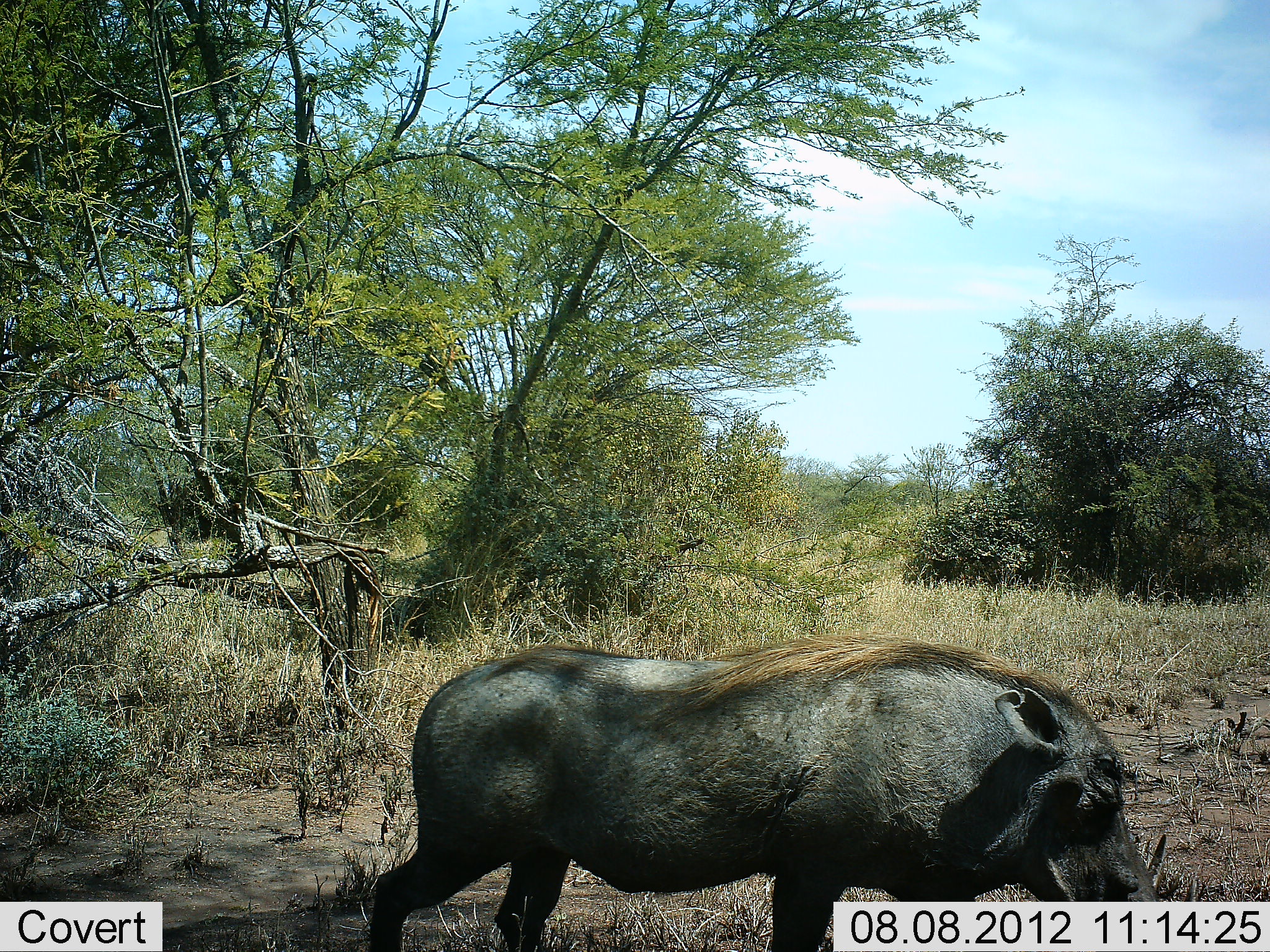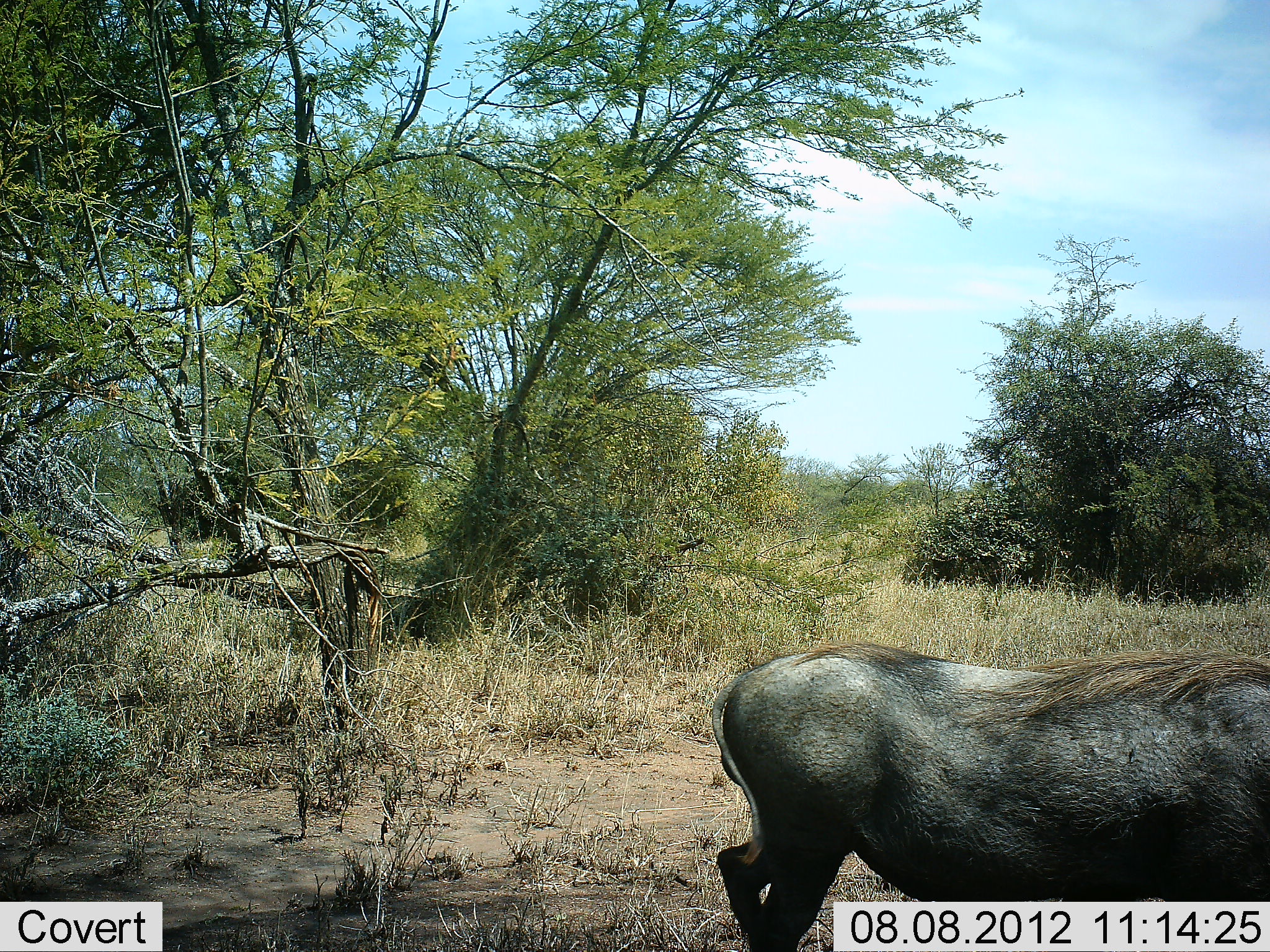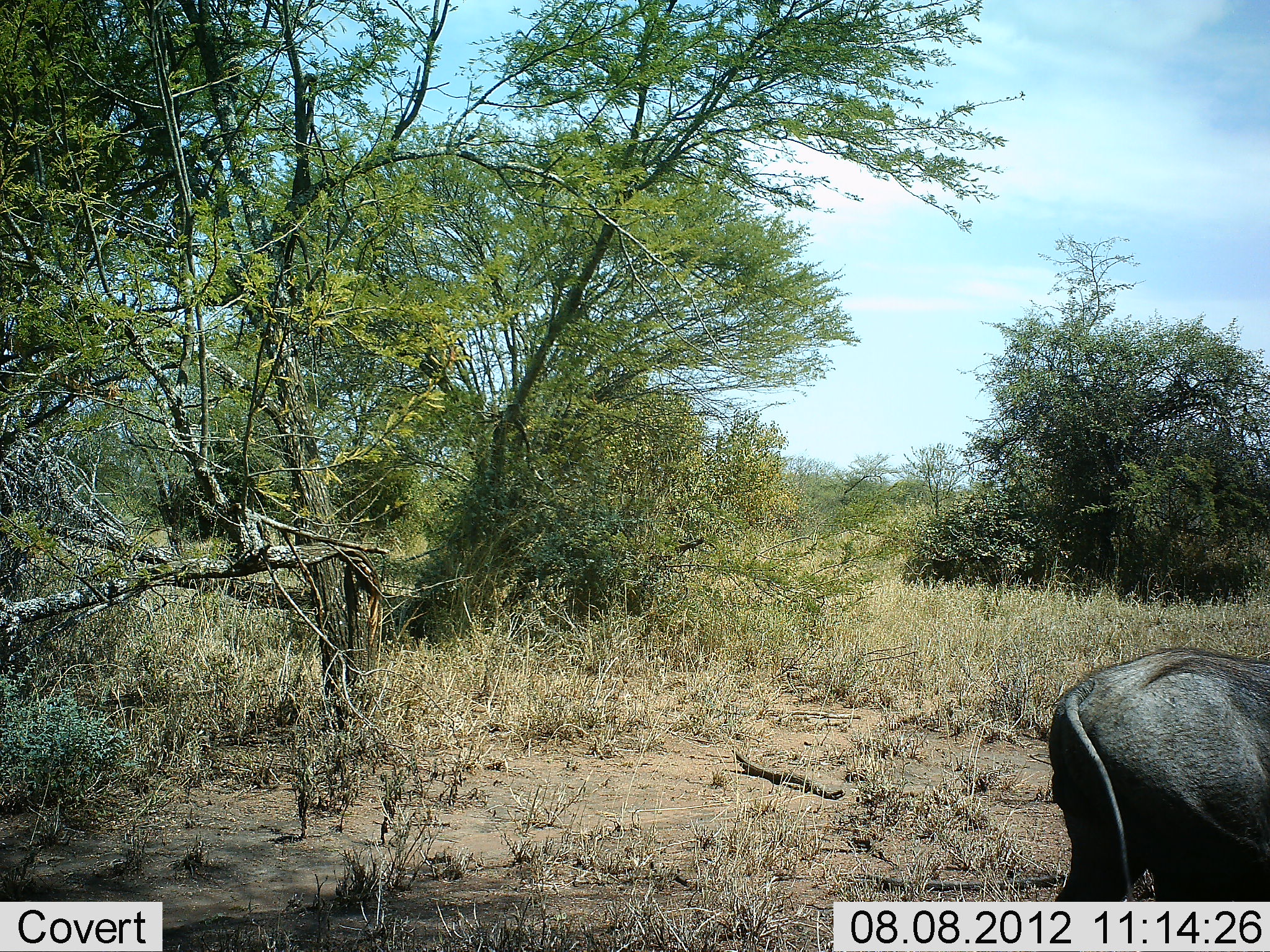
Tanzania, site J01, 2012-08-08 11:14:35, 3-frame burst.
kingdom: Animalia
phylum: Chordata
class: Mammalia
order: Artiodactyla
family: Suidae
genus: Phacochoerus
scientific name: Phacochoerus africanus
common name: warthog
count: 1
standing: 10%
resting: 0%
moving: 90%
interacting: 0%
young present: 0%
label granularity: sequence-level